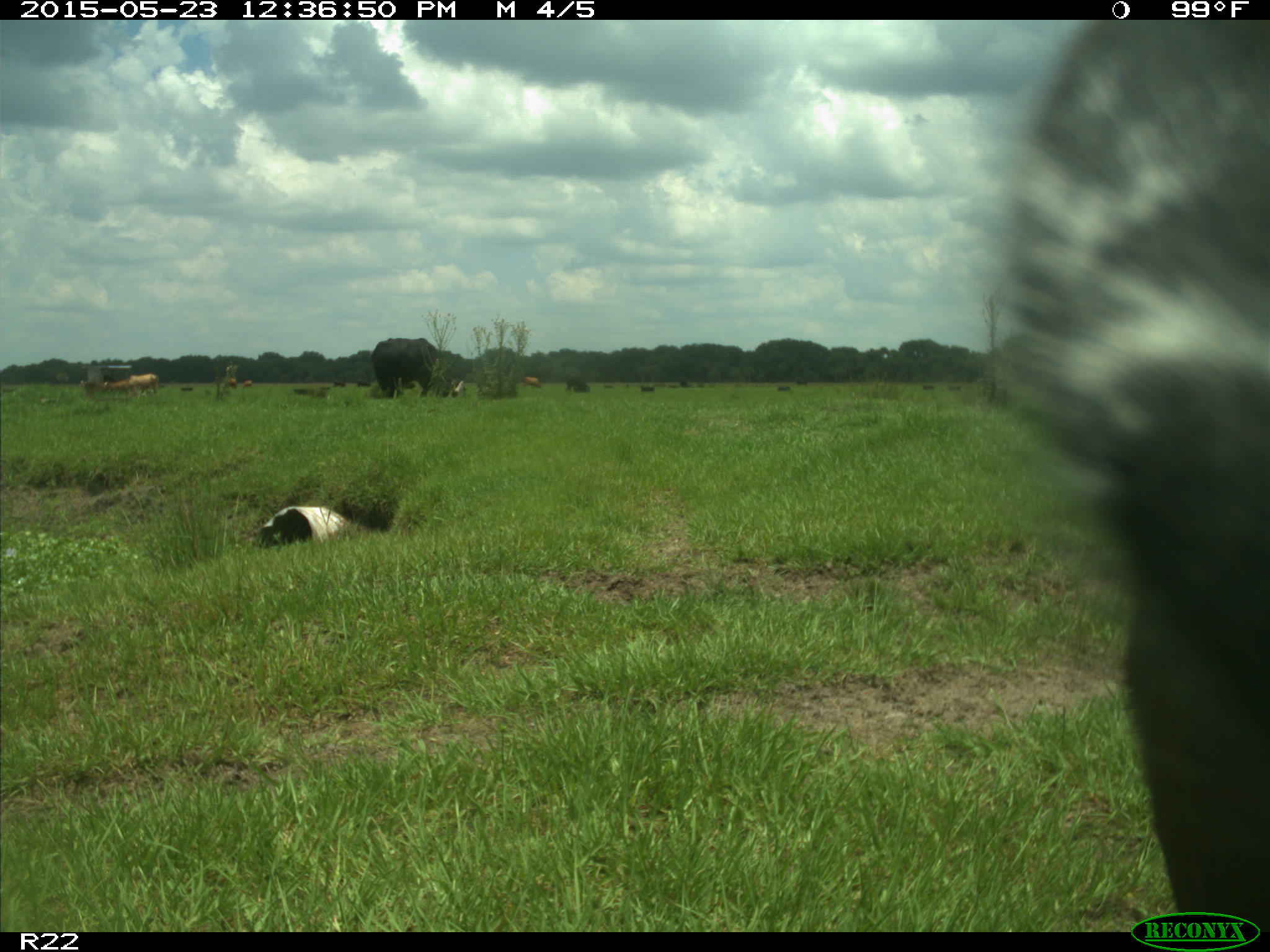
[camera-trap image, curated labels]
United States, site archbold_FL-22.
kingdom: Animalia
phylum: Chordata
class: Mammalia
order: Artiodactyla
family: Bovidae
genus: Bos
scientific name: Bos taurus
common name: domestic cow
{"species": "Bos taurus (domestic cow)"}